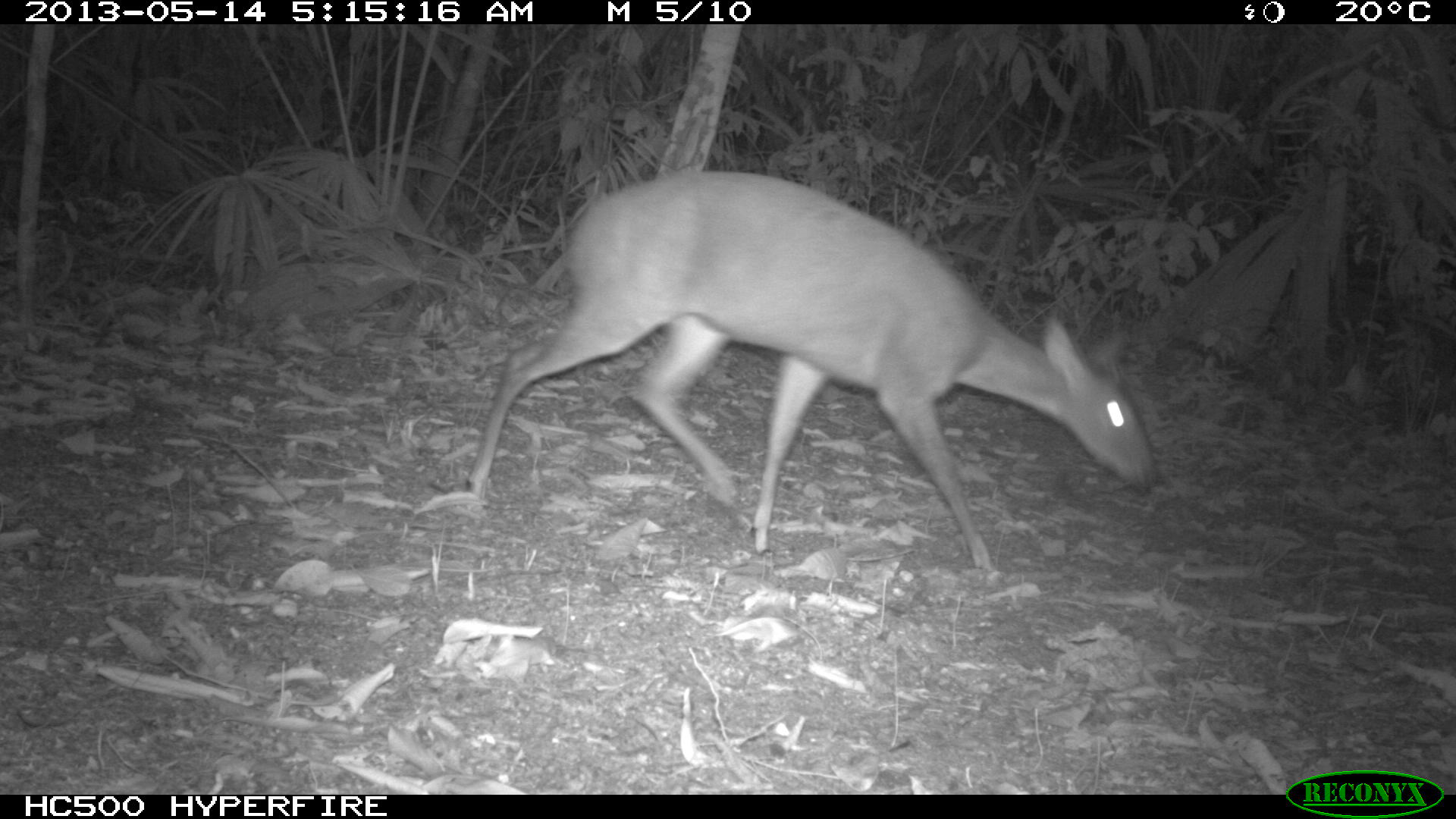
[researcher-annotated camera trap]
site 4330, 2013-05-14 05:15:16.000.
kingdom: Animalia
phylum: Chordata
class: Mammalia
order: Artiodactyla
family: Cervidae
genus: Mazama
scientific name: Mazama temama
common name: central american red brocket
Mazama temama (central american red brocket), count 1, sex female.